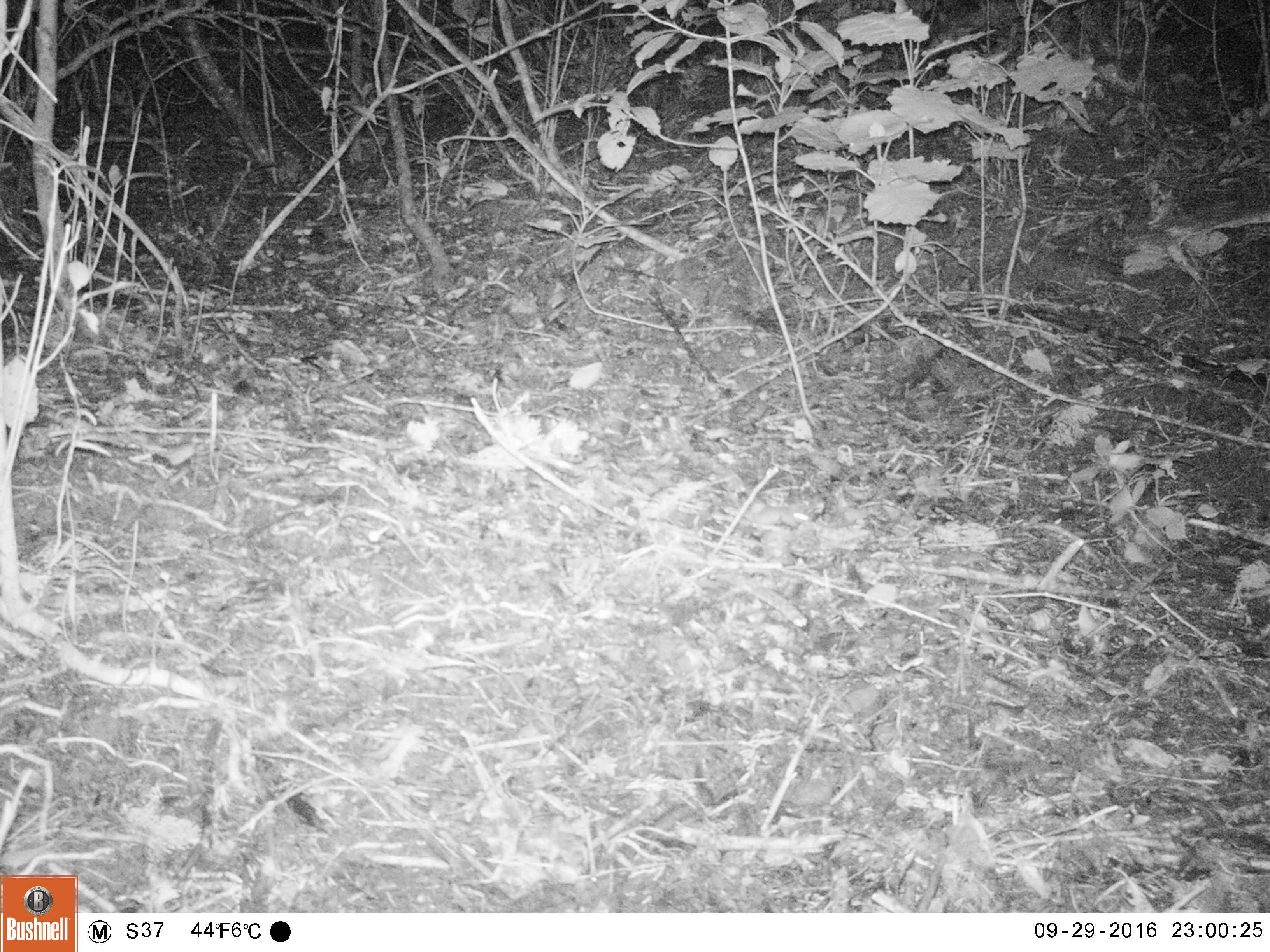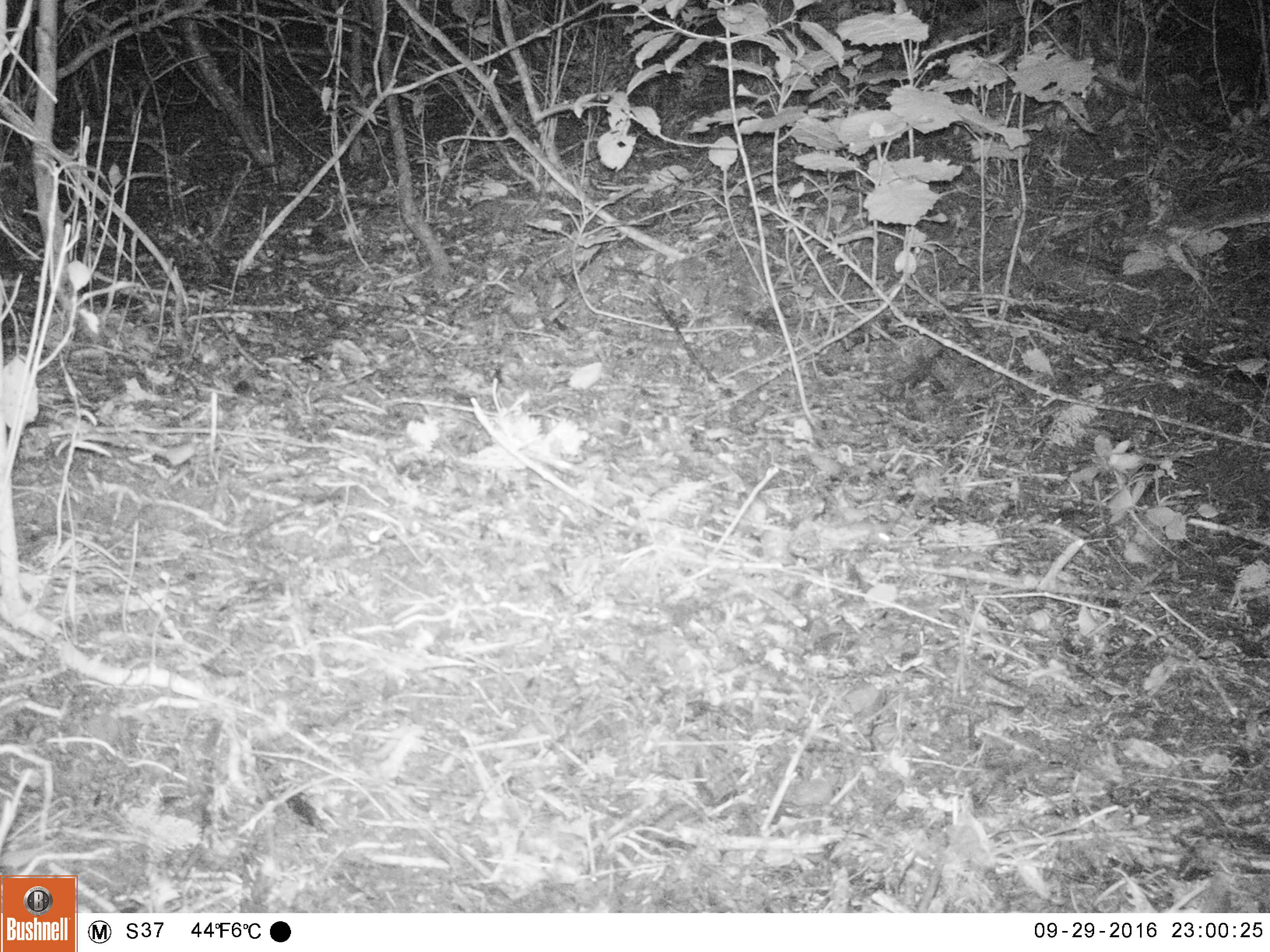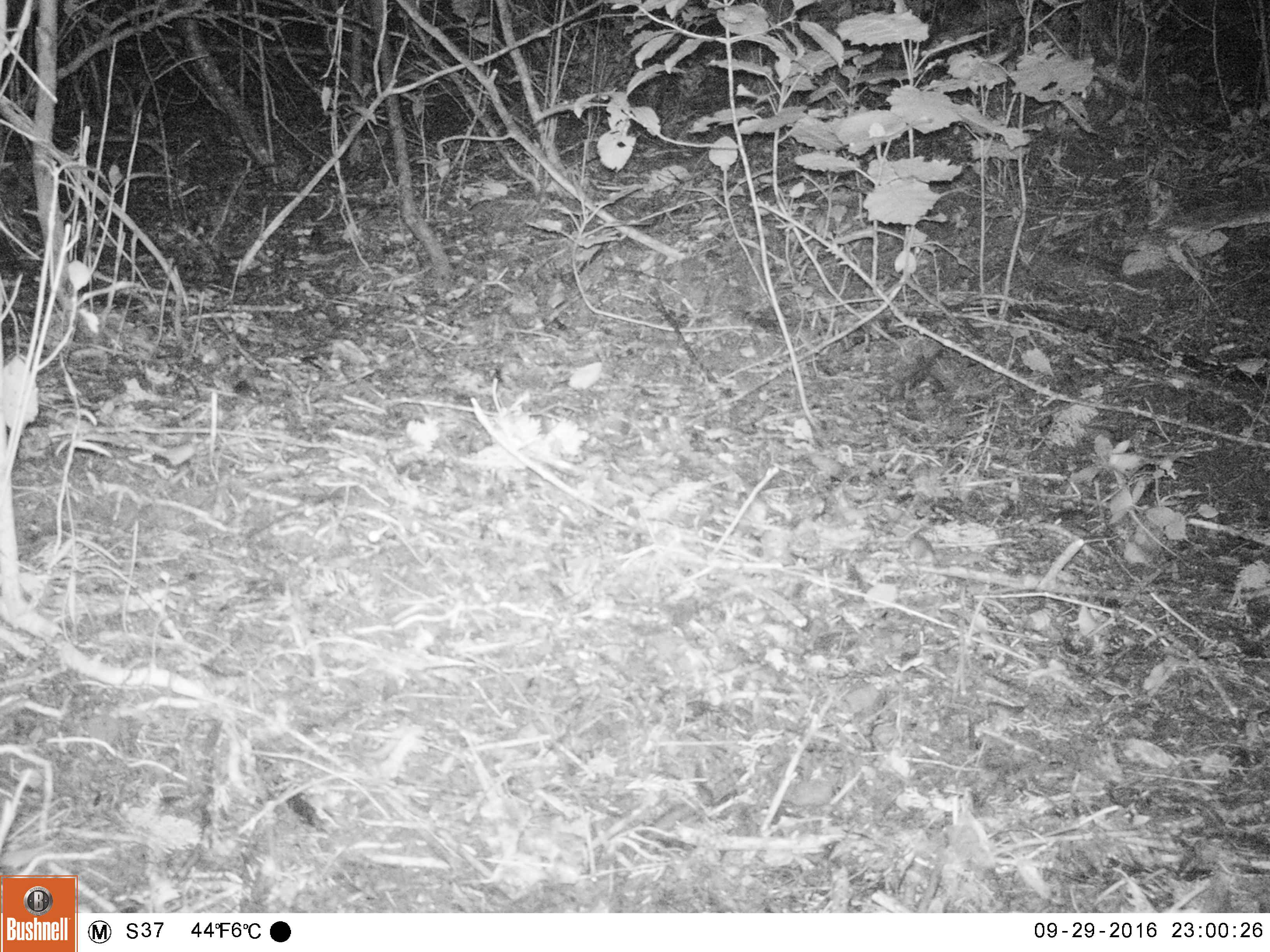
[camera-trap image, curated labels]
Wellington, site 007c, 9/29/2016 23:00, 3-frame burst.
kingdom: Animalia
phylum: Chordata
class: Mammalia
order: Rodentia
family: Muridae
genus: Mus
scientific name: Mus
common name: mouse